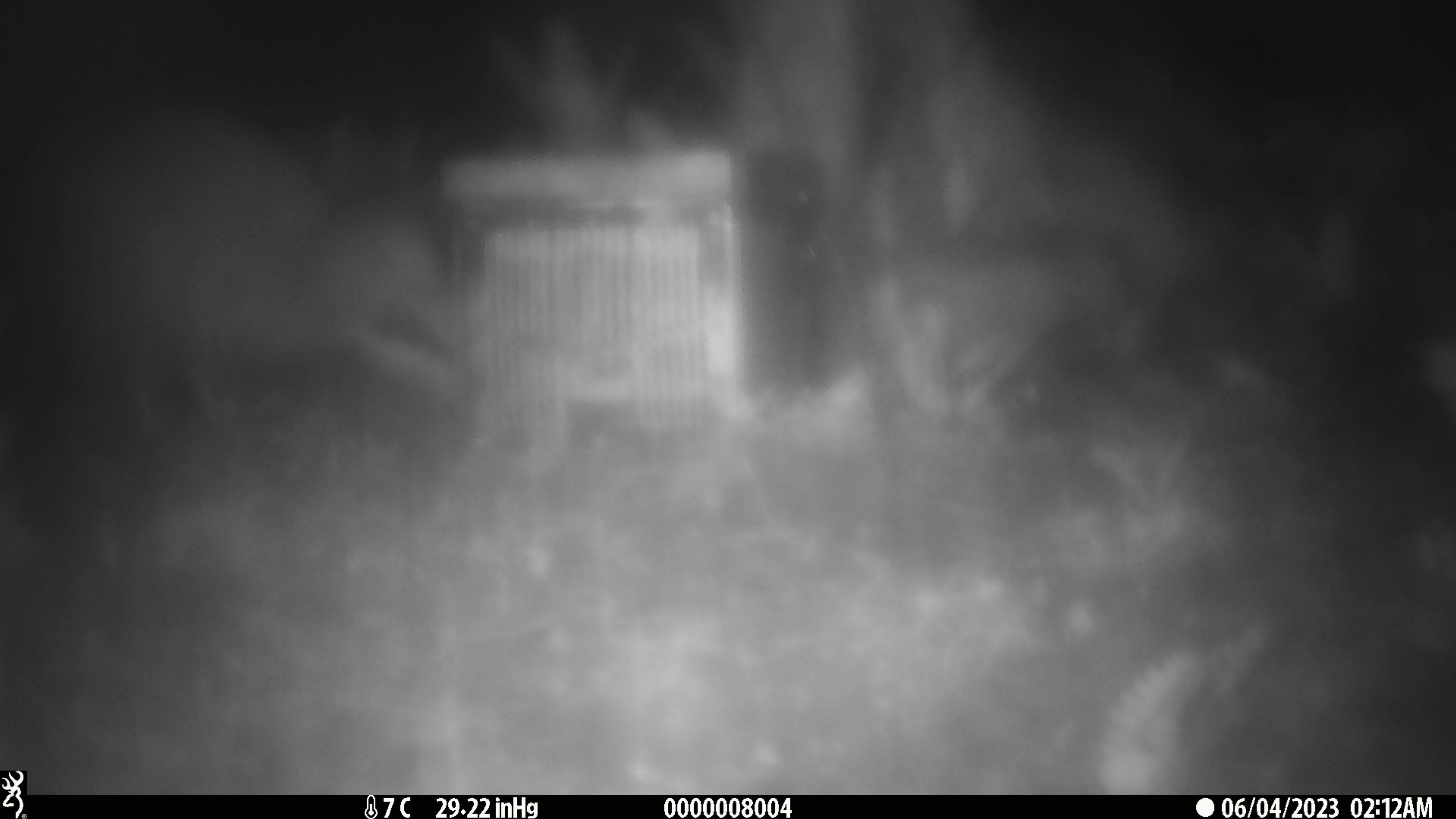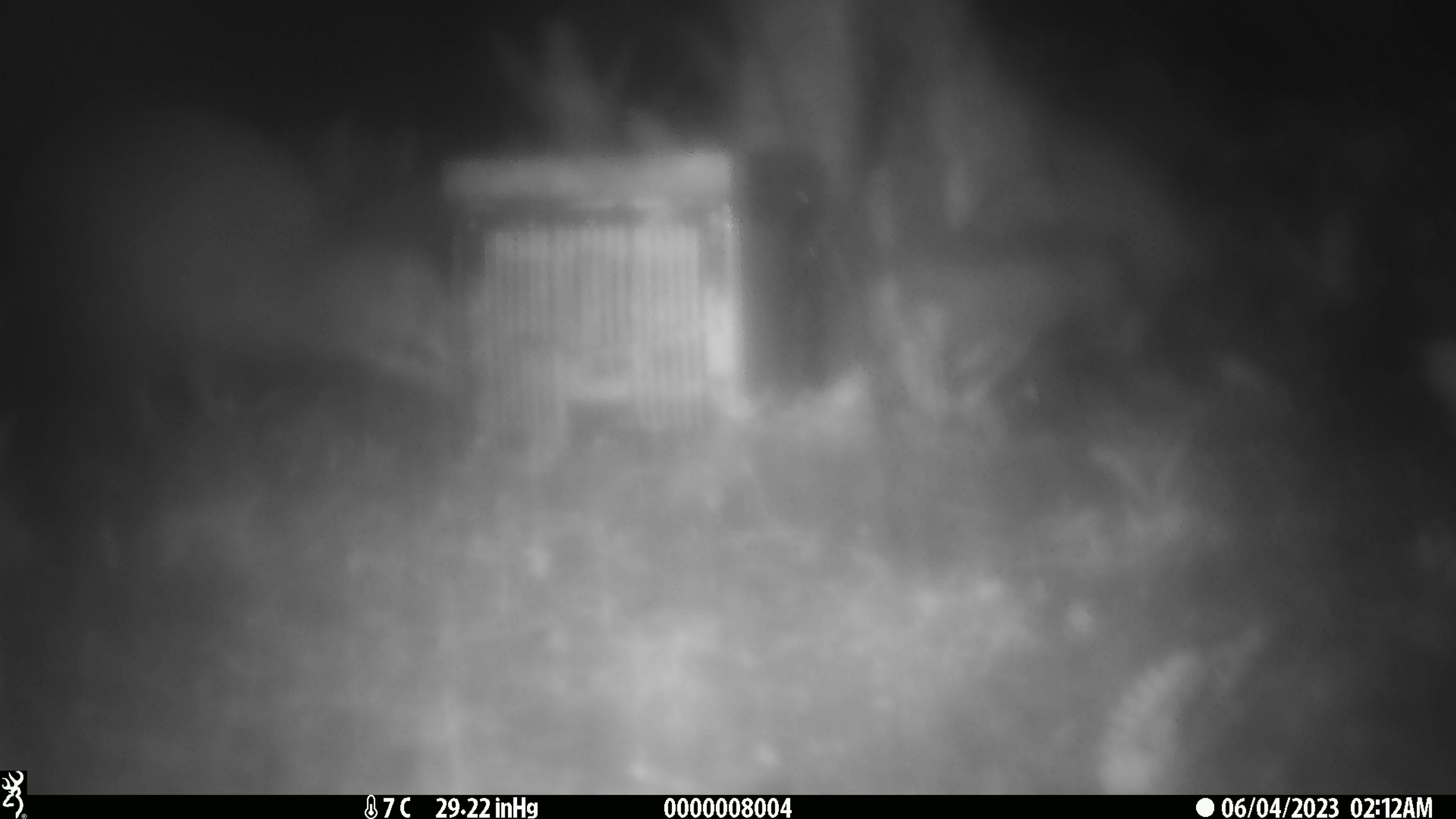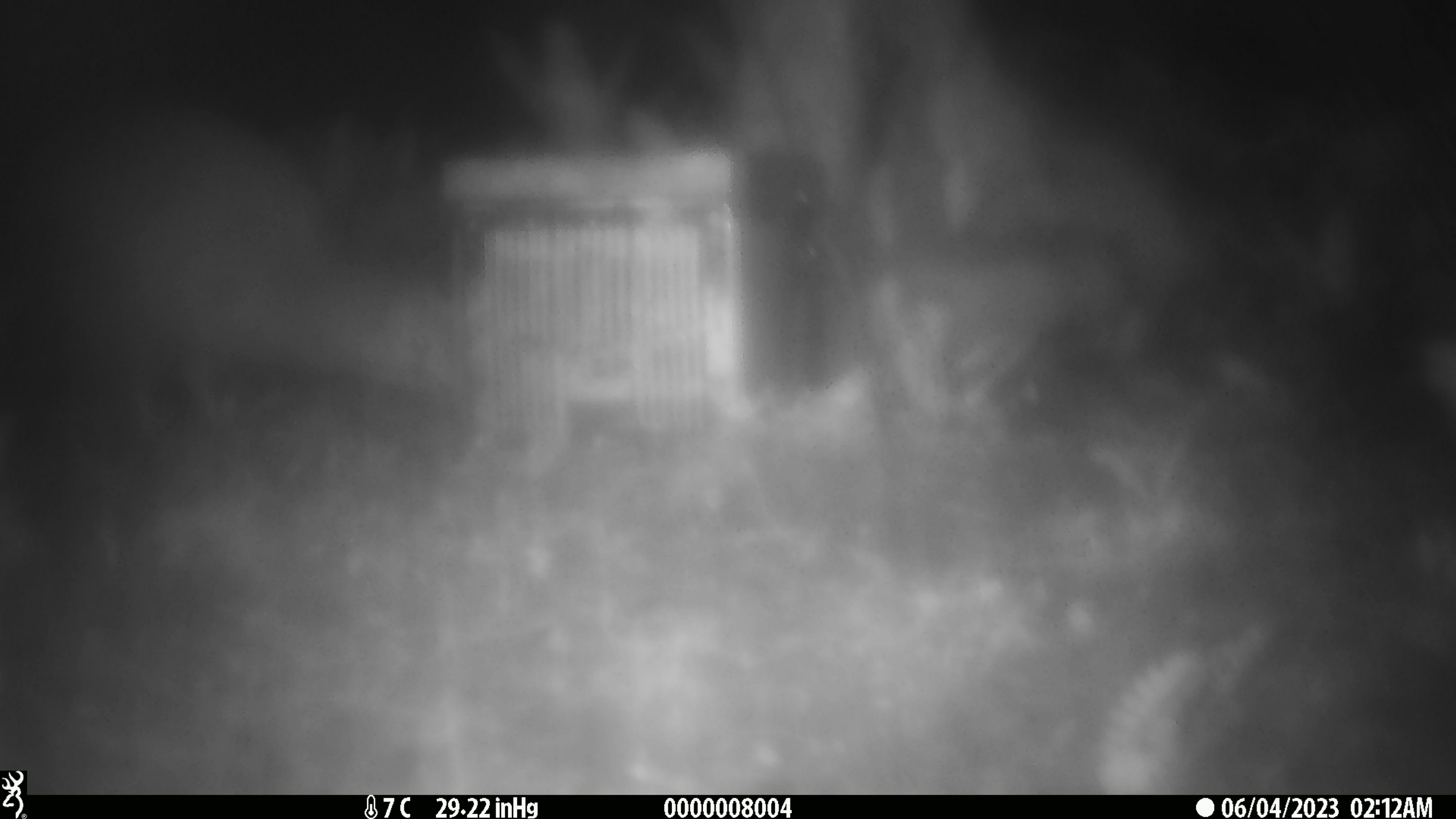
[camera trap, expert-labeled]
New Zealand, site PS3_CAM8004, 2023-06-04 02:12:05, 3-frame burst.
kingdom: Animalia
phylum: Chordata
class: Aves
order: Apterygiformes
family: Apterygidae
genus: Apteryx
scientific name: Apteryx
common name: kiwi